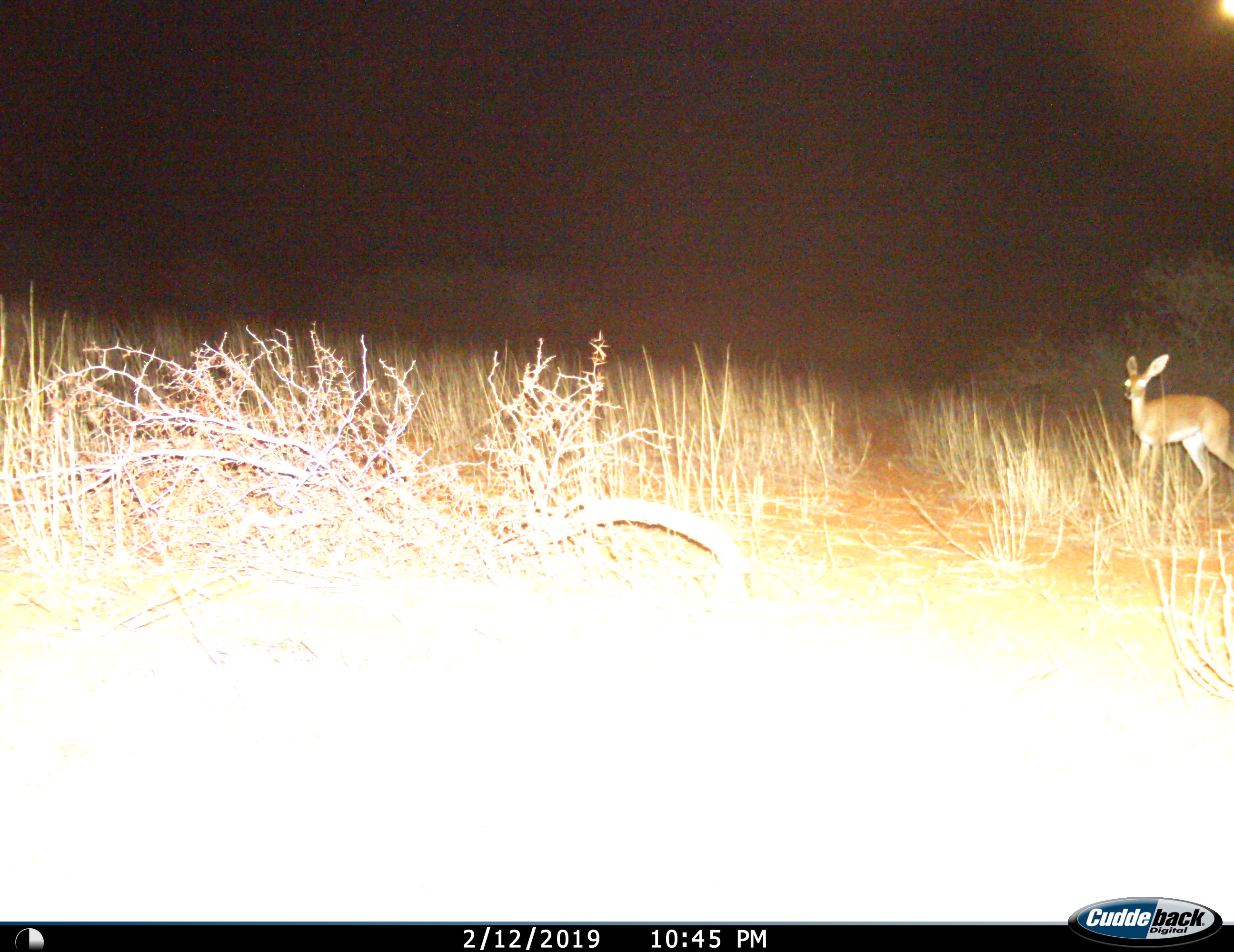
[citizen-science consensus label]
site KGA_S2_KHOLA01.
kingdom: Animalia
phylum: Chordata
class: Mammalia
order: Artiodactyla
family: Bovidae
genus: Raphicerus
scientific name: Raphicerus campestris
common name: steenbok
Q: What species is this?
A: Steenbok (Raphicerus campestris).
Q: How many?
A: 1.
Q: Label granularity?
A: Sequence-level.